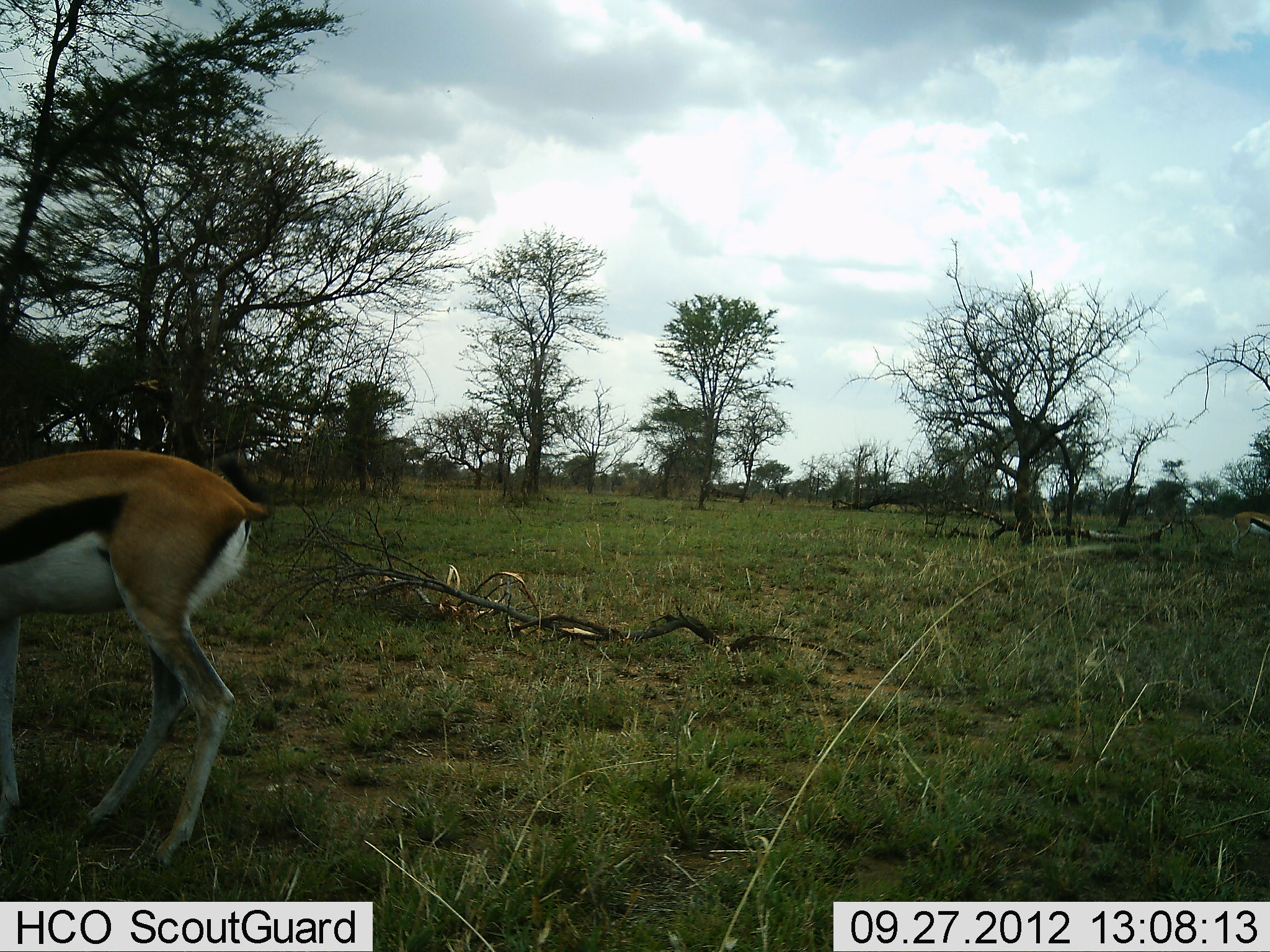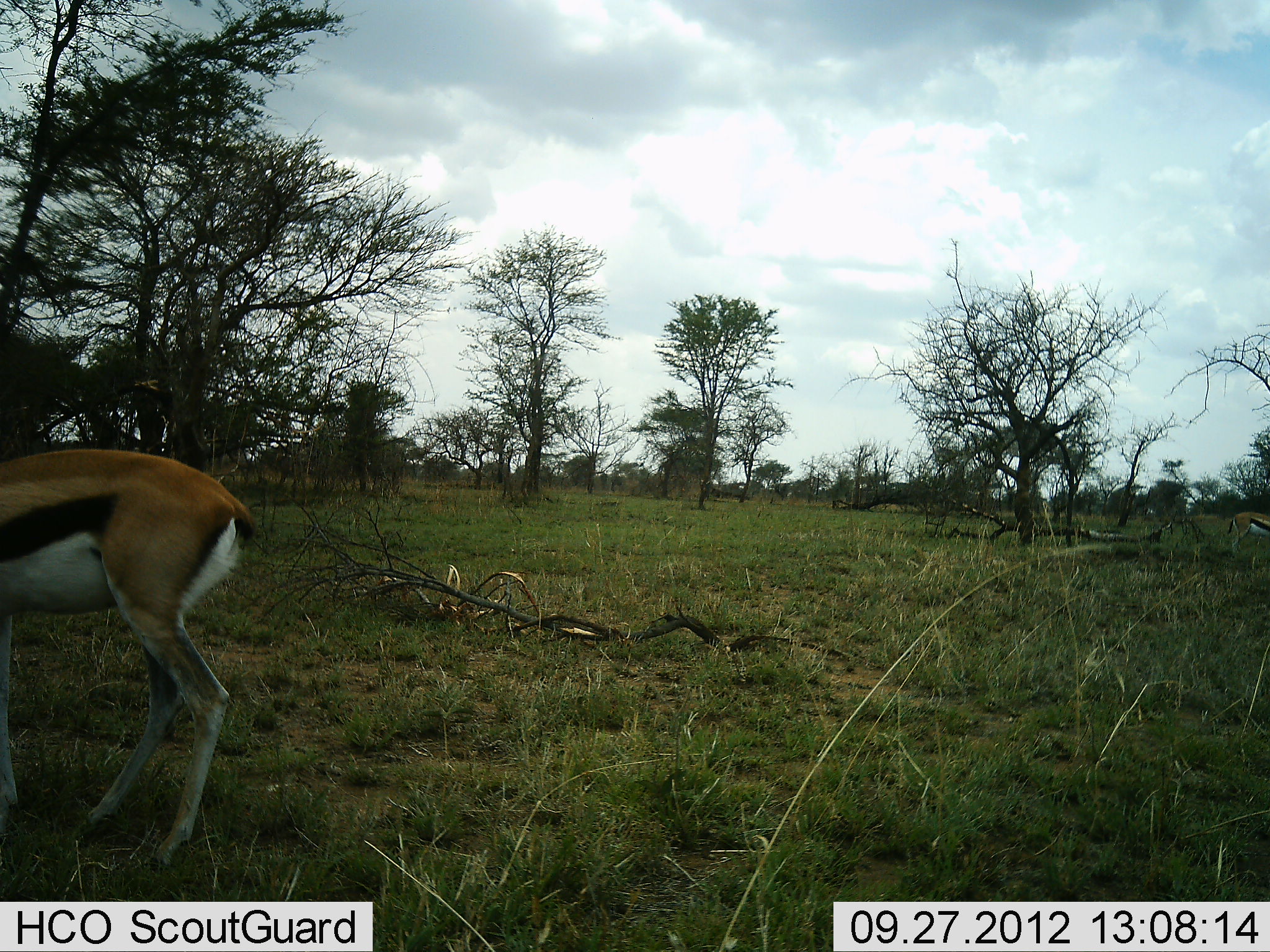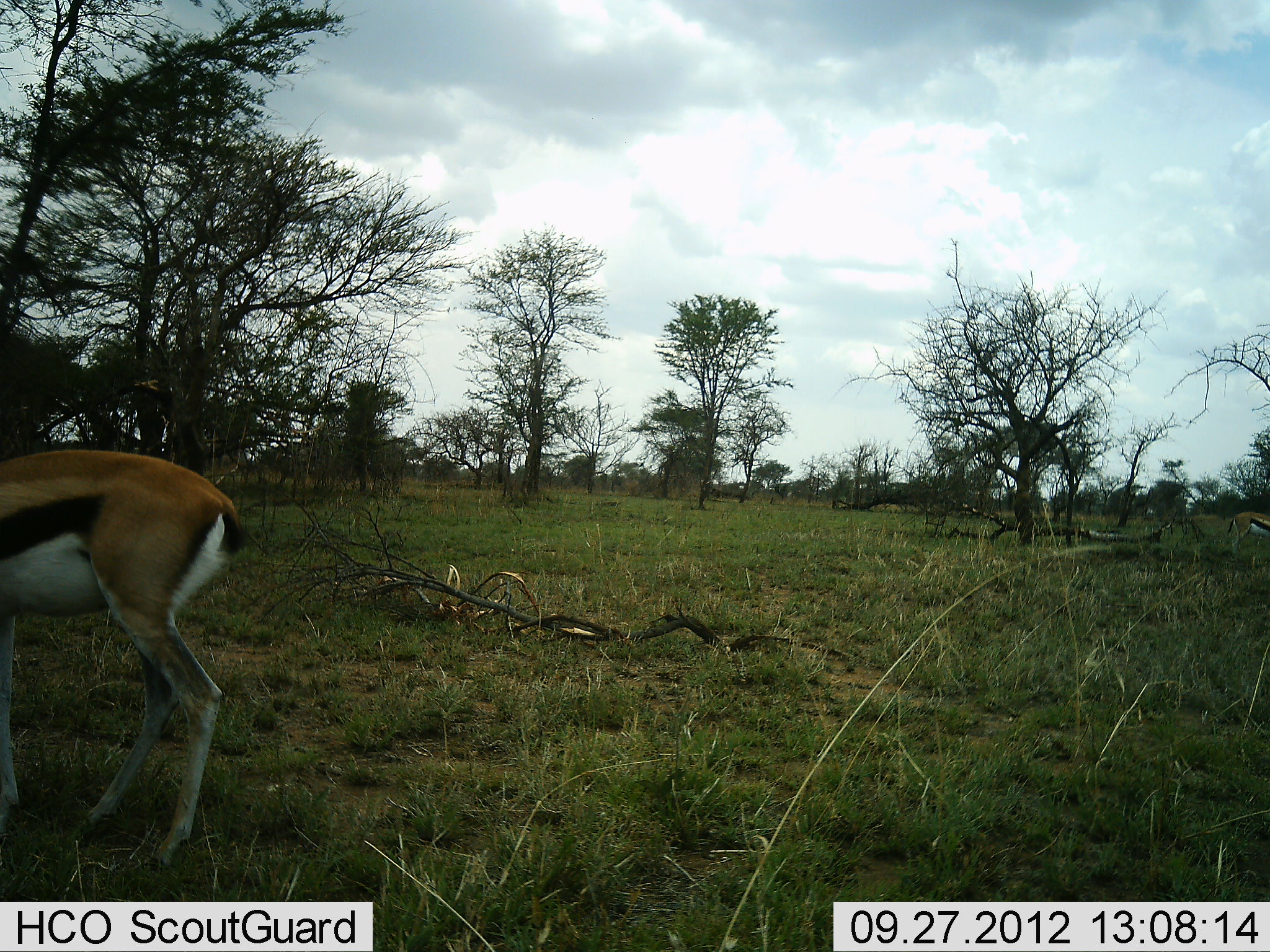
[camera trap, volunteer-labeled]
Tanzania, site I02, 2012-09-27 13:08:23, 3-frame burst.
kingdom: Animalia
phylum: Chordata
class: Mammalia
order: Artiodactyla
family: Bovidae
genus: Eudorcas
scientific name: Eudorcas thomsonii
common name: thomson's gazelle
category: gazellethomsons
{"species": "gazellethomsons (thomson's gazelle) (Eudorcas thomsonii)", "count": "1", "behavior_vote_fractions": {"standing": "80%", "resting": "0%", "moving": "0%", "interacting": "0%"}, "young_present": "0%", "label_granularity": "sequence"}